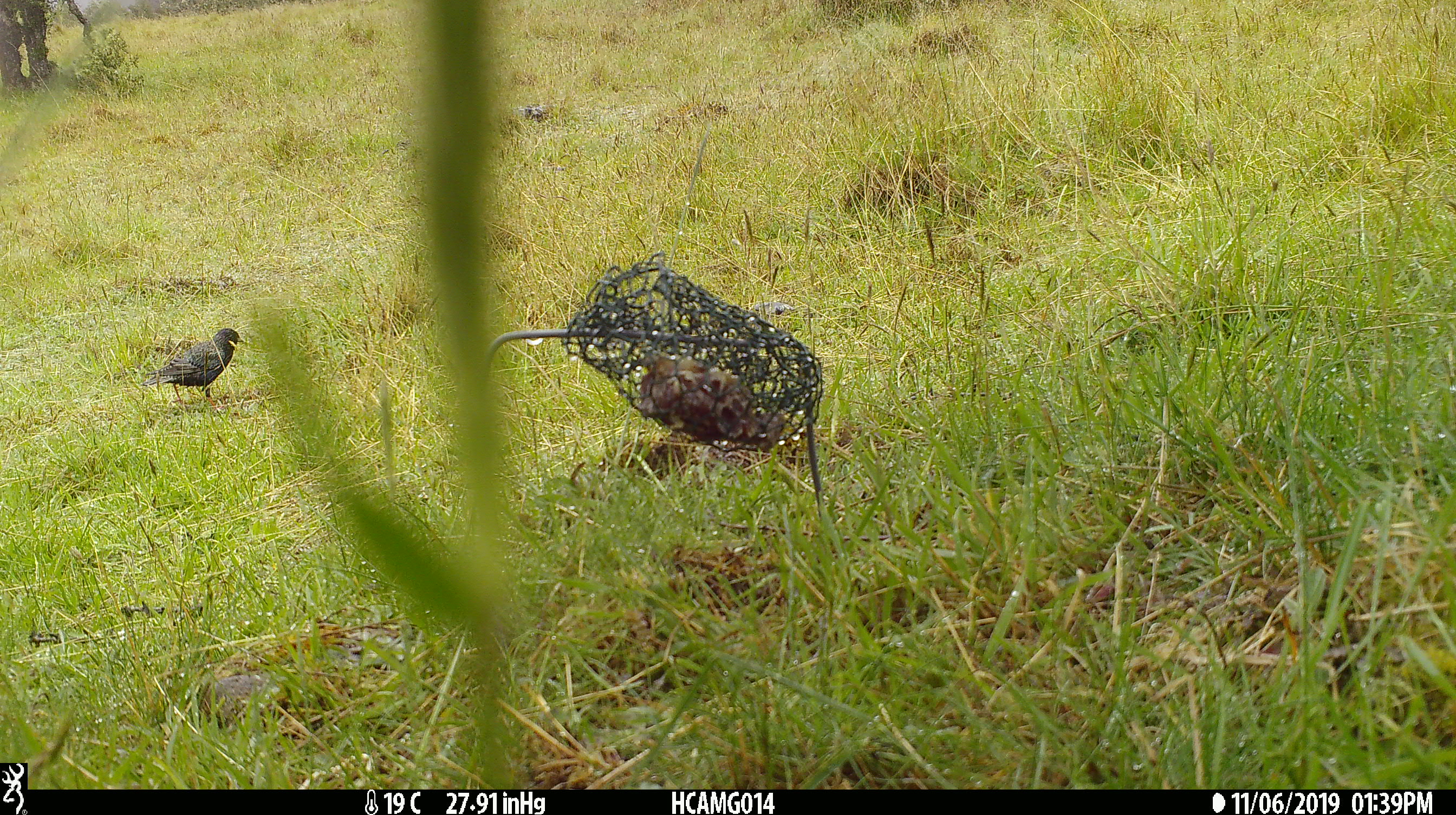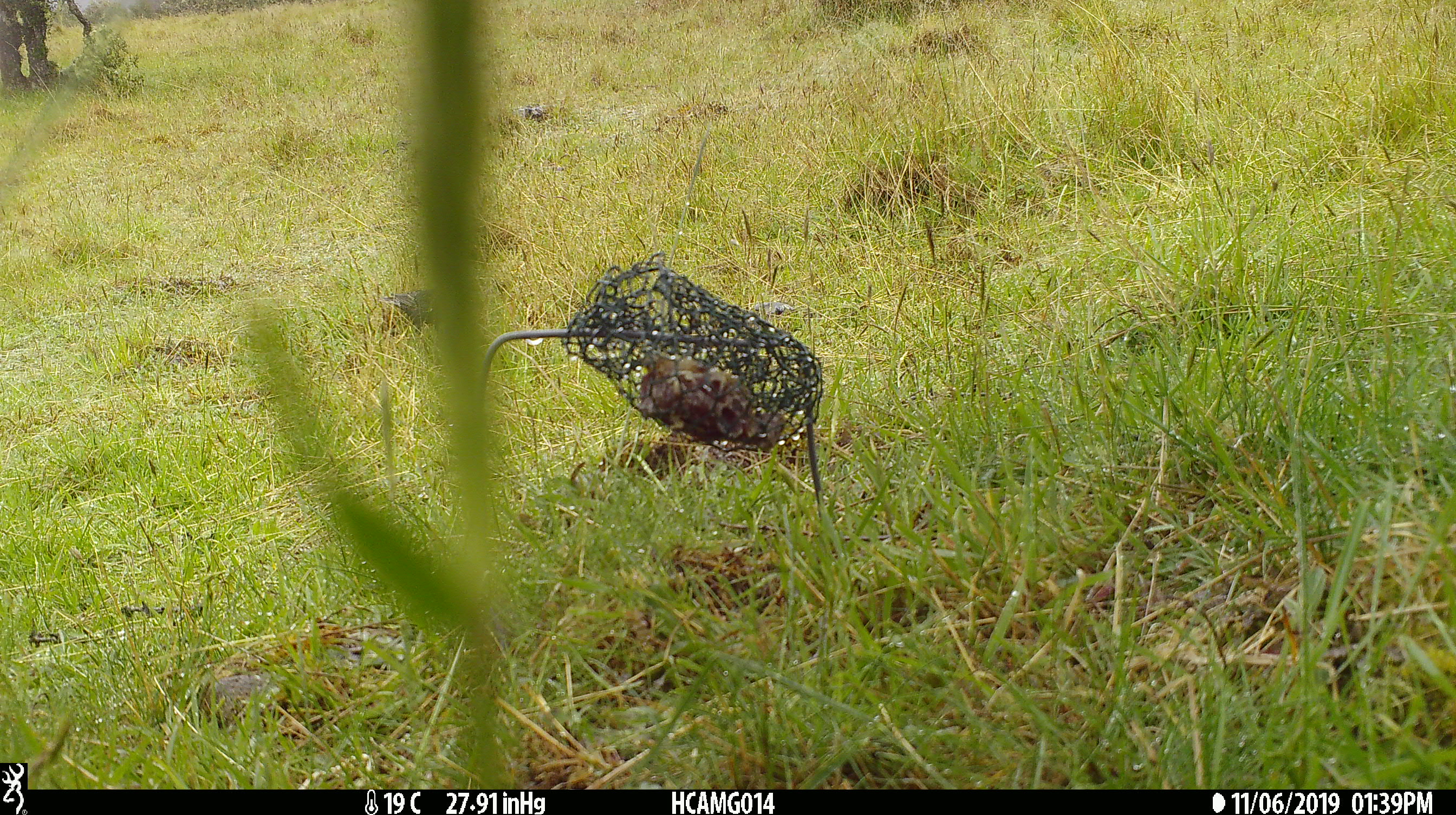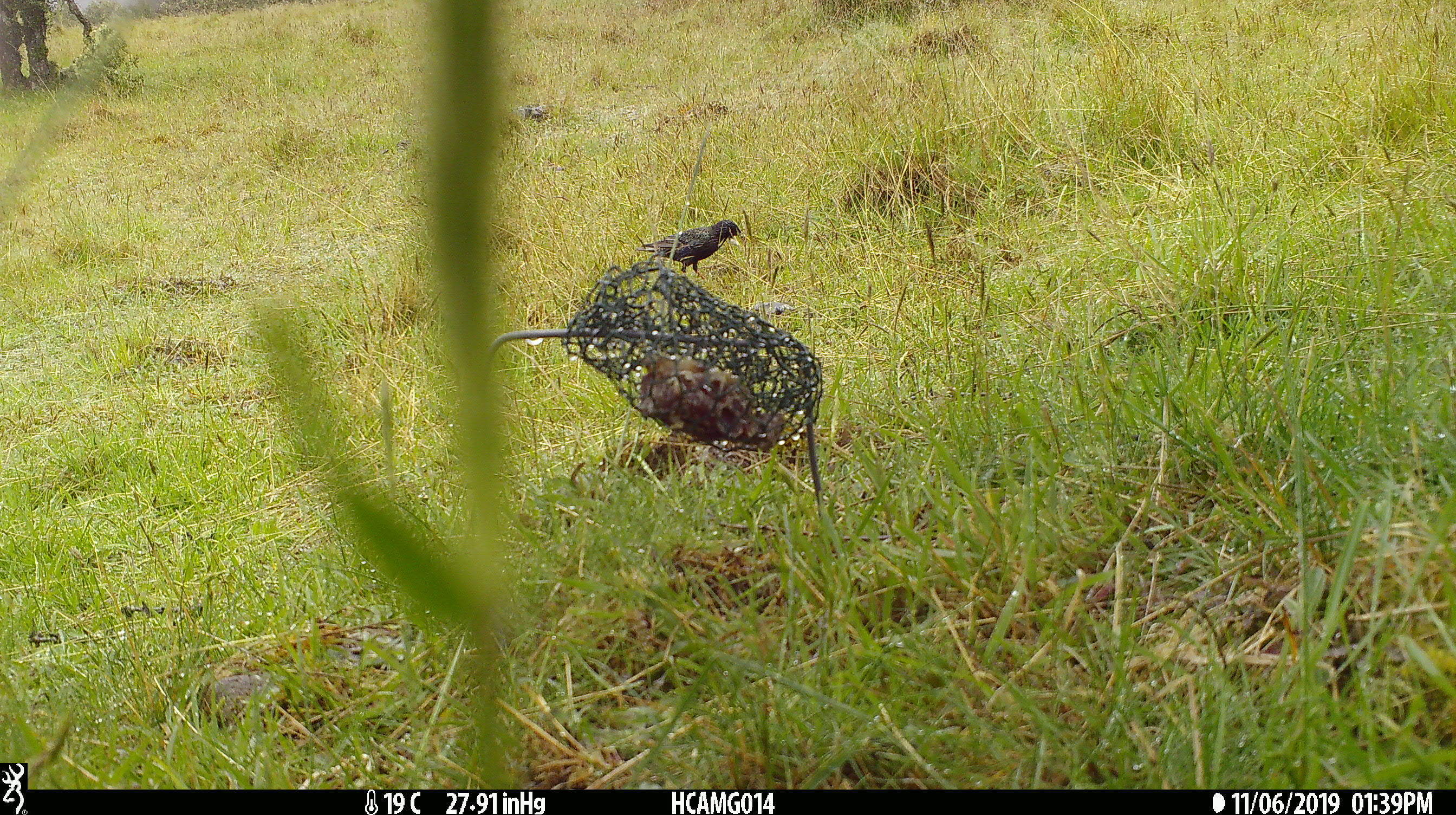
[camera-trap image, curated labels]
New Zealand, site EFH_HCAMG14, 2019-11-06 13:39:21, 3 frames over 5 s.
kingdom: Animalia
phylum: Chordata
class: Aves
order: Passeriformes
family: Sturnidae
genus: Sturnus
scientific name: Sturnus vulgaris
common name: european starling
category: starling